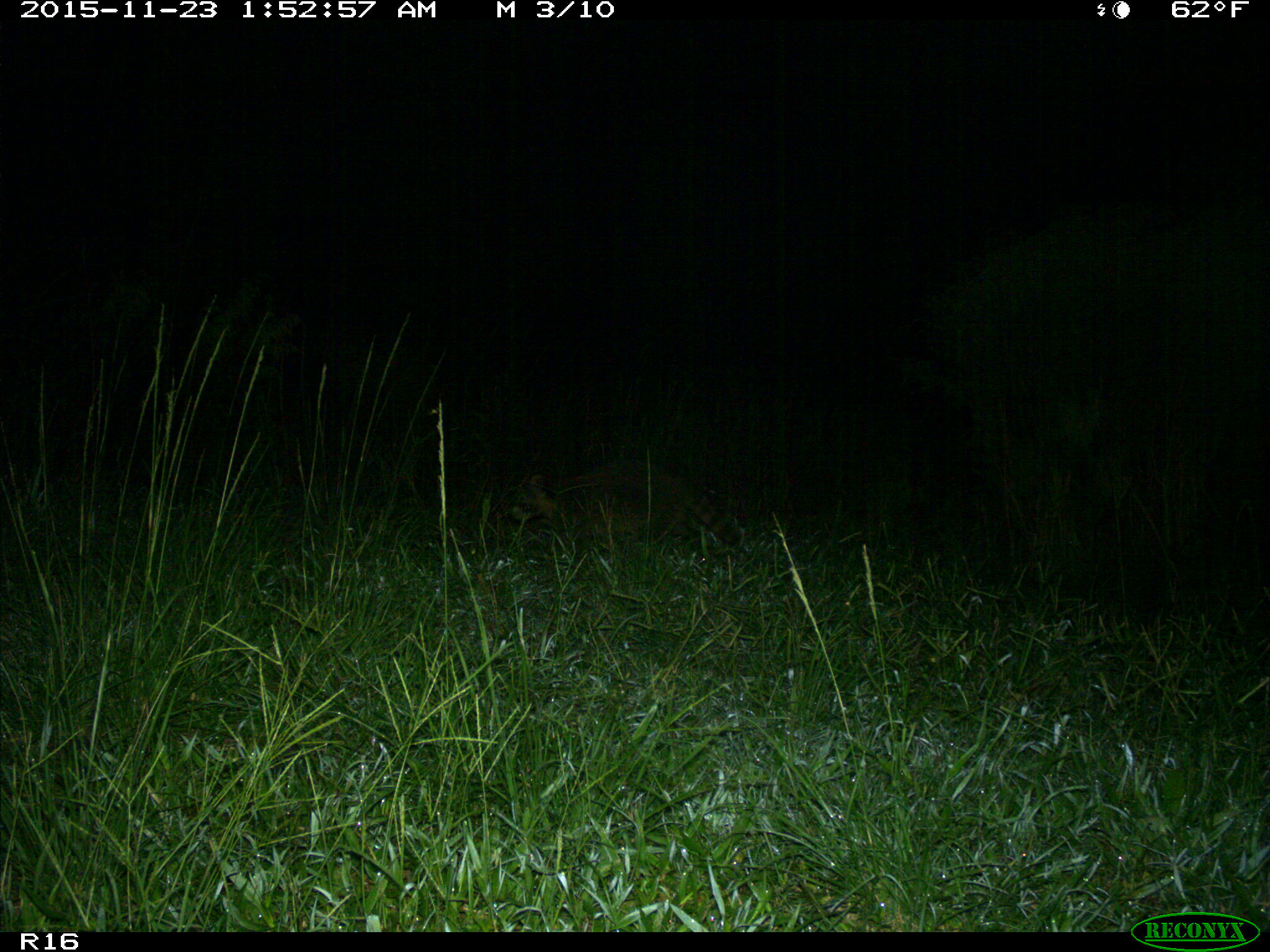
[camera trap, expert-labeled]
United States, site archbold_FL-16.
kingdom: Animalia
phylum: Chordata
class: Mammalia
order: Carnivora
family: Procyonidae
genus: Procyon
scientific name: Procyon lotor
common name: common raccoon